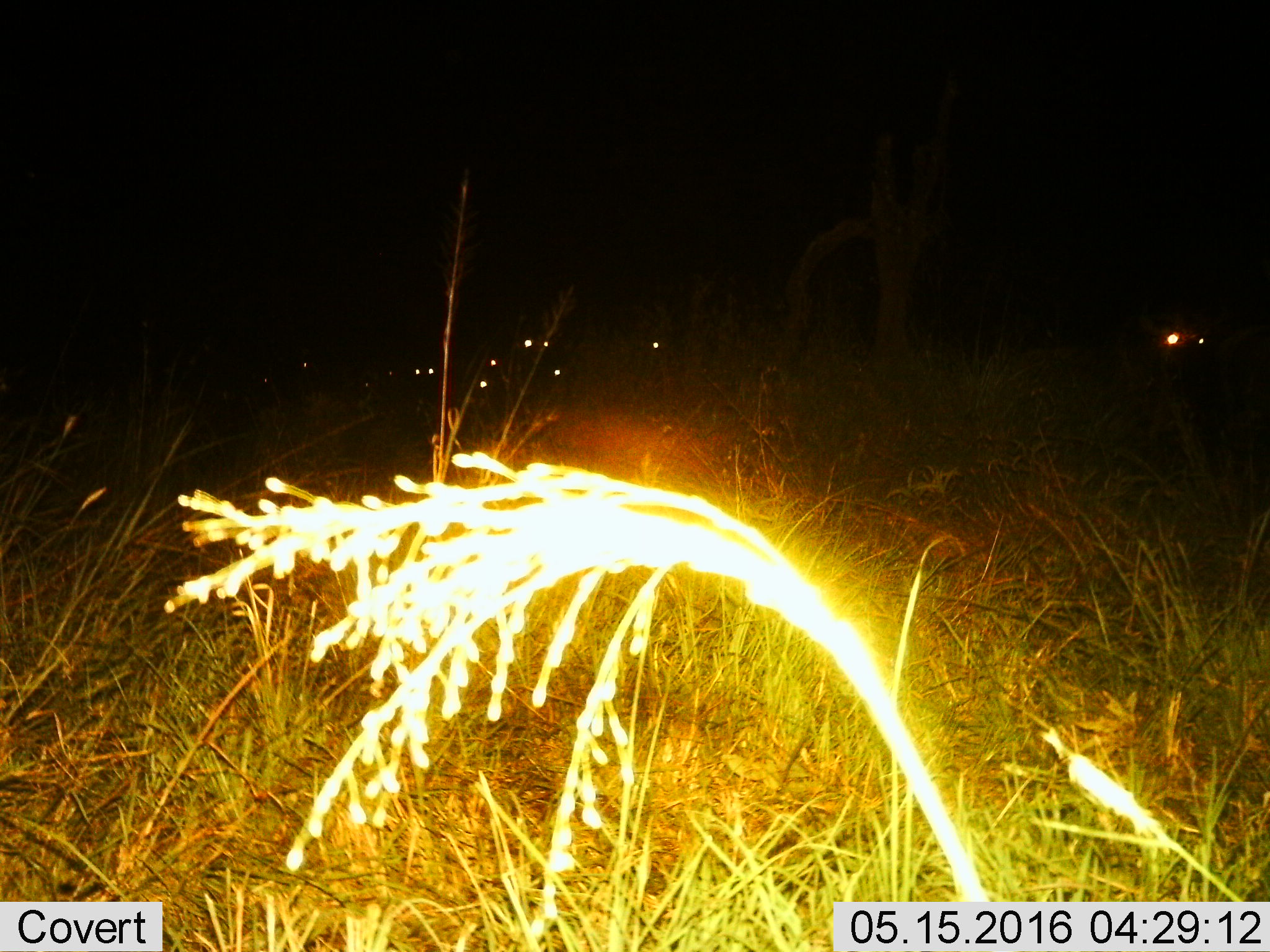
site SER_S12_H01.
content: unidentified animal